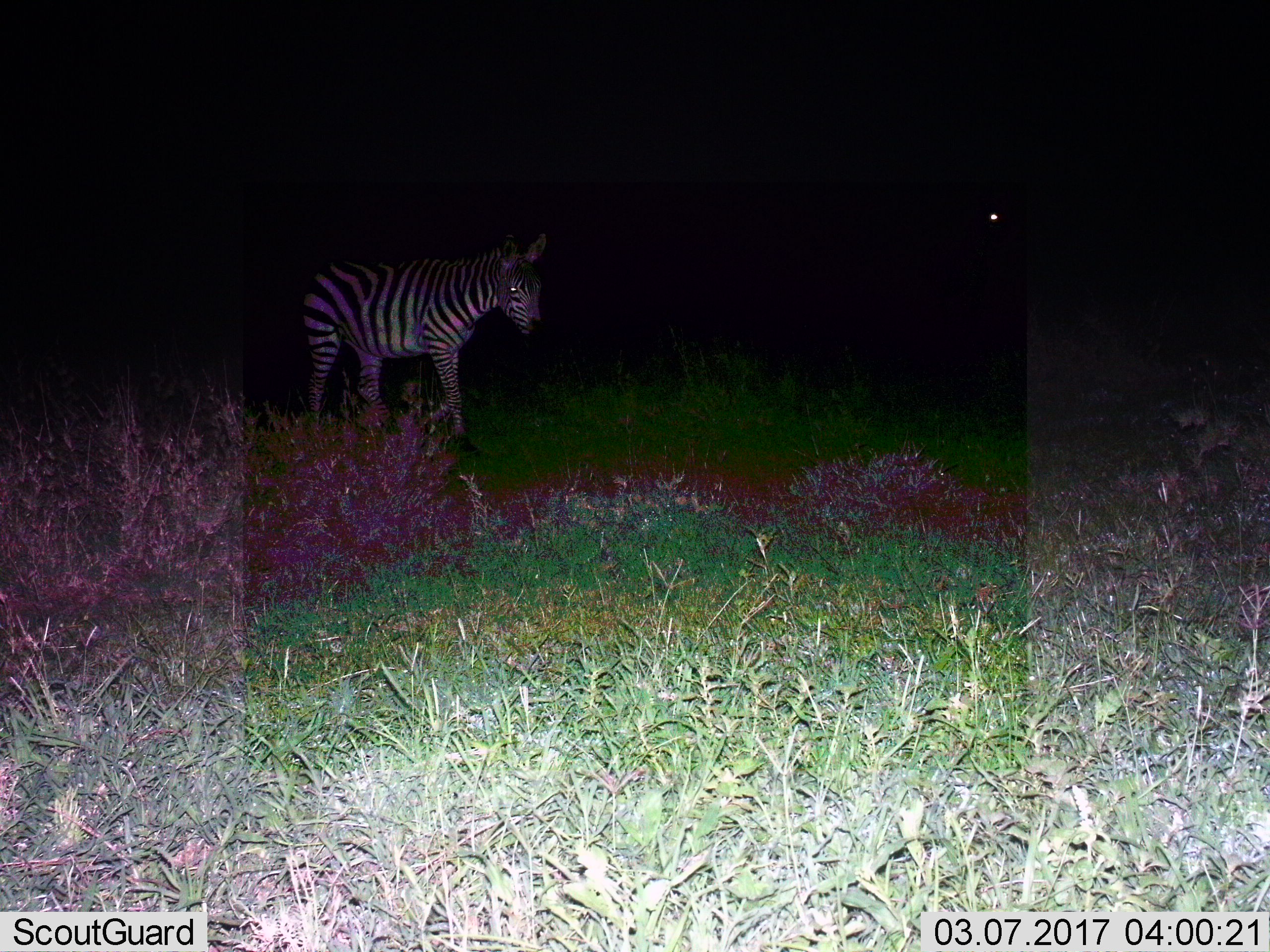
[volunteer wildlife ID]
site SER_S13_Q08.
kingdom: Animalia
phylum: Chordata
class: Mammalia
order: Perissodactyla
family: Equidae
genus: Equus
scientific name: Equus quagga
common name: plains zebra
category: zebraplains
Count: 1.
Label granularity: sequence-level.